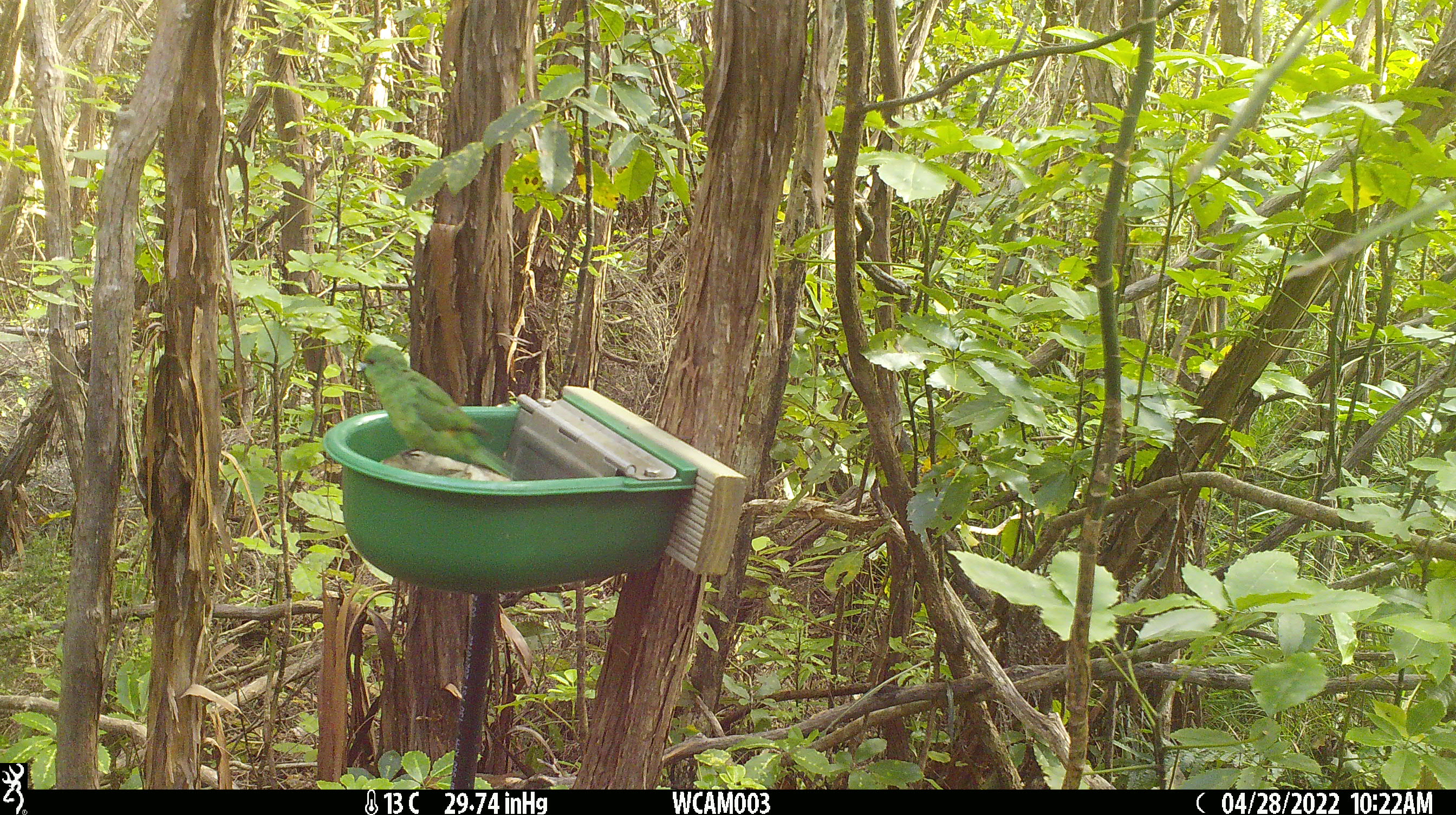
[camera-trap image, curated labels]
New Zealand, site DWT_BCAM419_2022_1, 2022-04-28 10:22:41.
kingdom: Animalia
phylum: Chordata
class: Aves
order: Psittaciformes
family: Psittaculidae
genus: Cyanoramphus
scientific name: Cyanoramphus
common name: parakeet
Parakeet (Cyanoramphus).